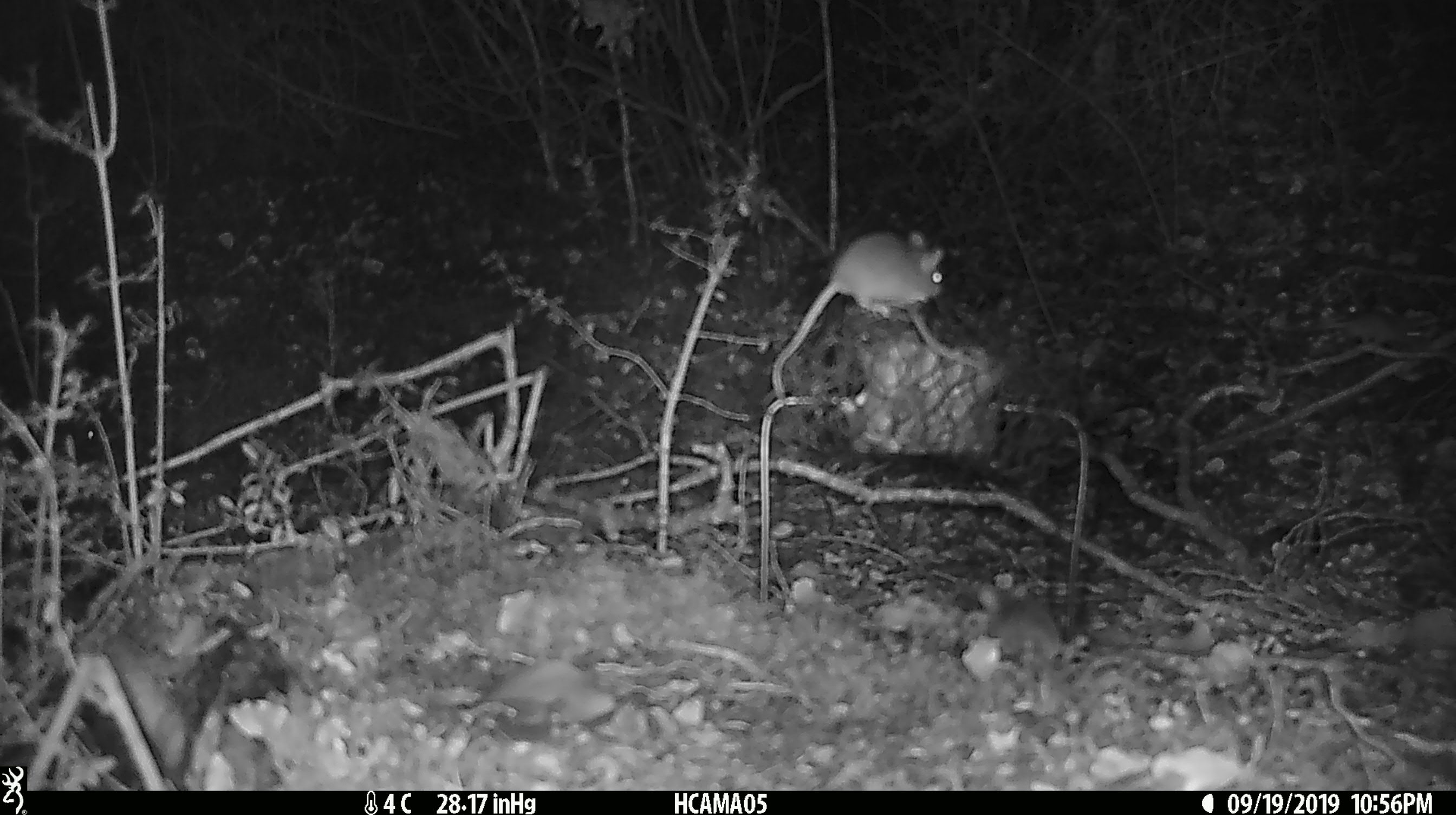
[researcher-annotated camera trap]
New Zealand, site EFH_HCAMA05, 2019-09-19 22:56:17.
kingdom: Animalia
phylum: Chordata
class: Mammalia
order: Rodentia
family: Muridae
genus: Mus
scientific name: Mus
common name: mouse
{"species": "mouse (Mus)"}